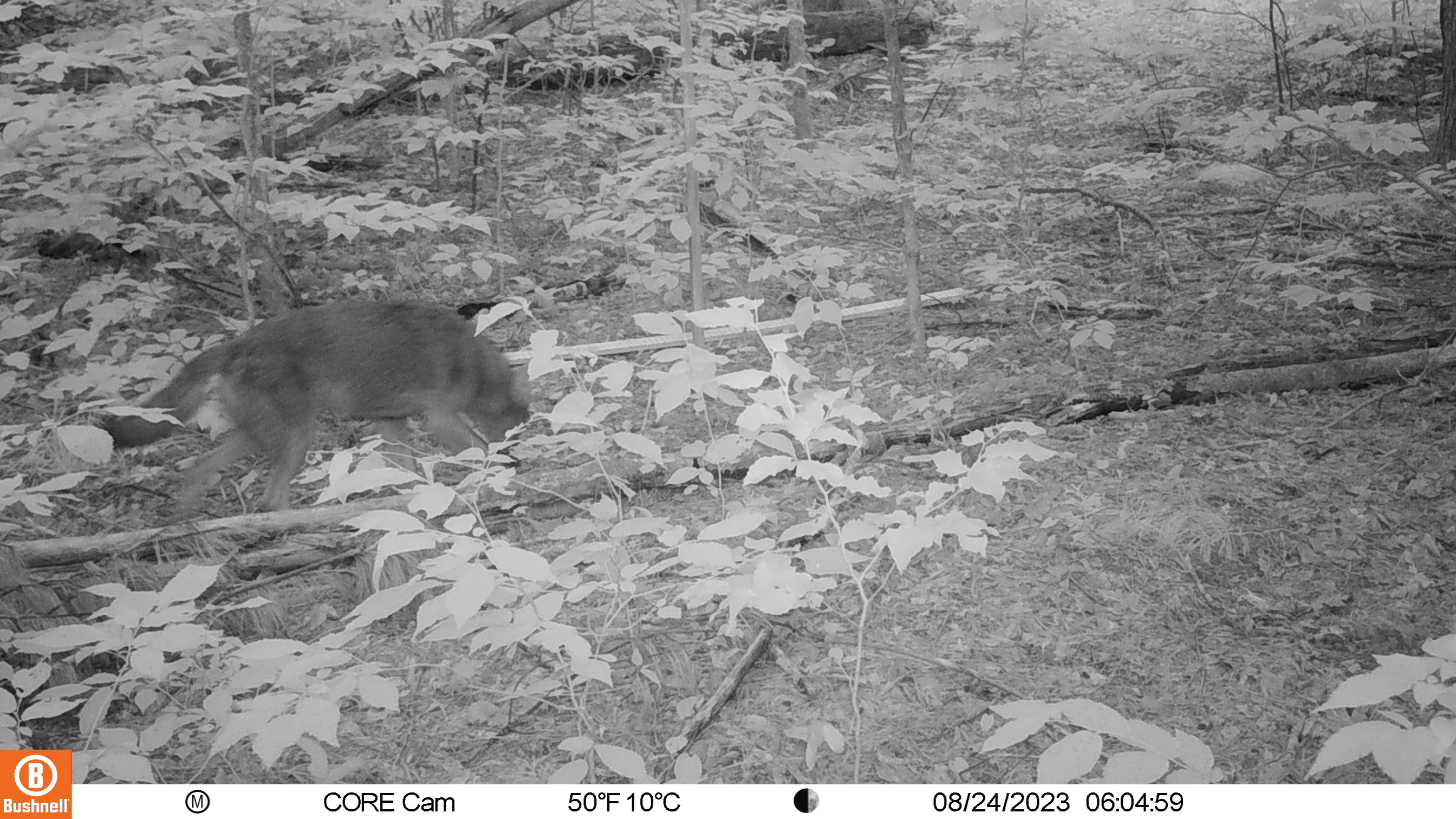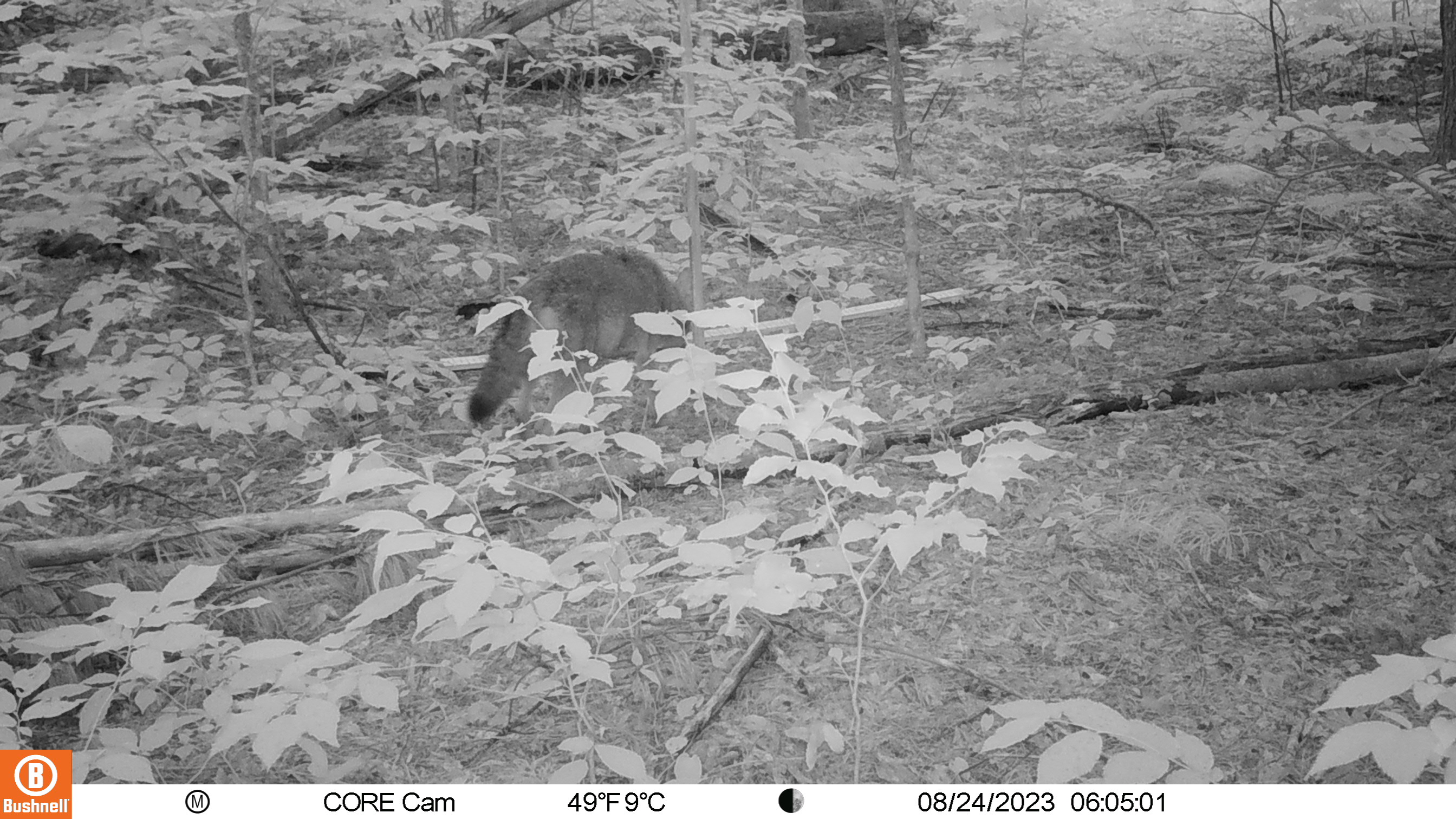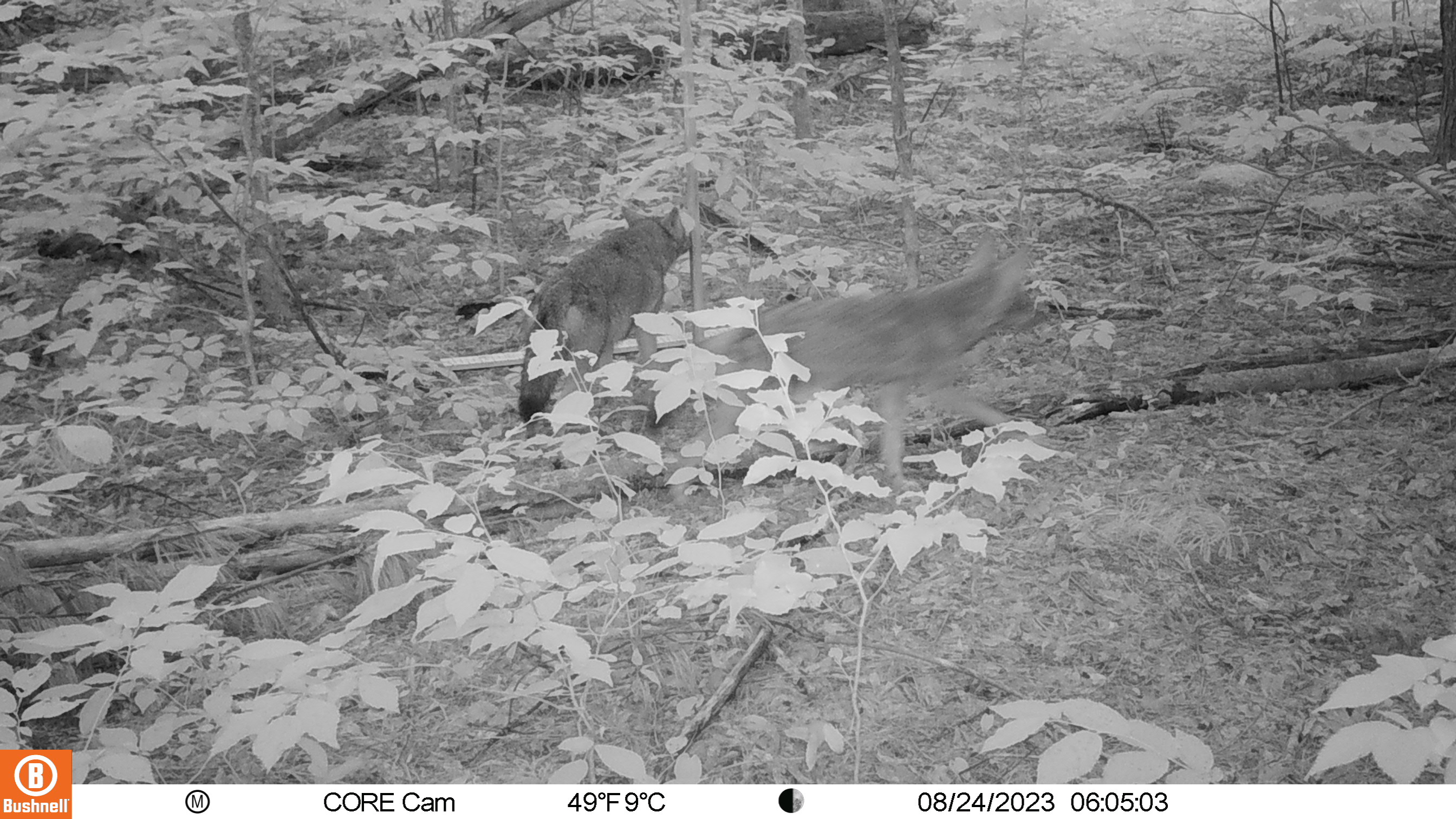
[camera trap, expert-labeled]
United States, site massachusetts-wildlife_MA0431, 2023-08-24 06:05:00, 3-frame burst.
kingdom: Animalia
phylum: Chordata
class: Mammalia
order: Carnivora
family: Canidae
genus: Canis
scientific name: Canis latrans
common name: coyote